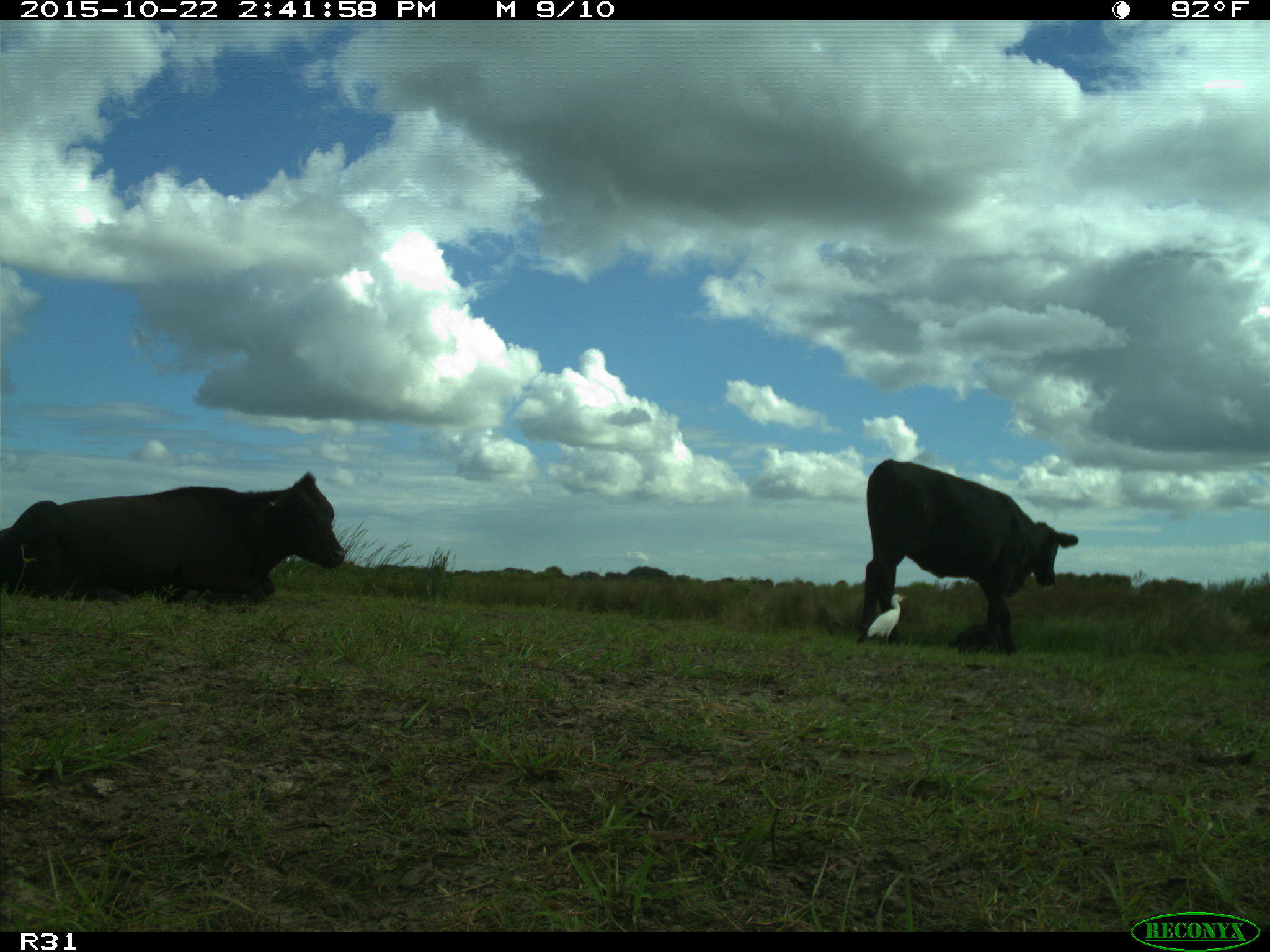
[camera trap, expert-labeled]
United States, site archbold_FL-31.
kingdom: Animalia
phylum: Chordata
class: Mammalia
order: Artiodactyla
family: Bovidae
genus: Bos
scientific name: Bos taurus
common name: domestic cow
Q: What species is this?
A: Bos taurus (domestic cow).